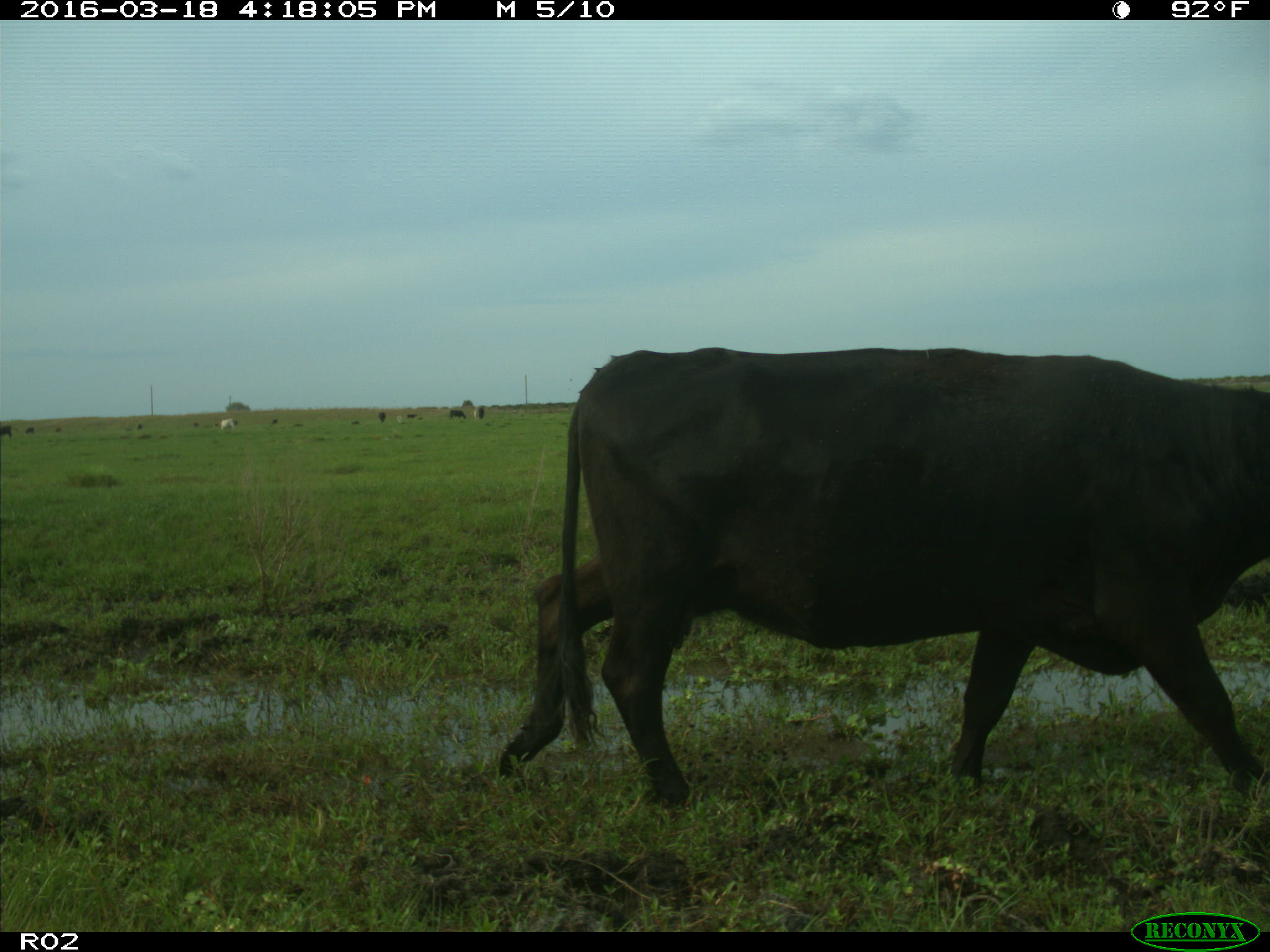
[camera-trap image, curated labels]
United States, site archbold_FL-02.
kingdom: Animalia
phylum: Chordata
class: Mammalia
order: Artiodactyla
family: Bovidae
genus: Bos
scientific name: Bos taurus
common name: domestic cow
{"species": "Bos taurus (domestic cow)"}